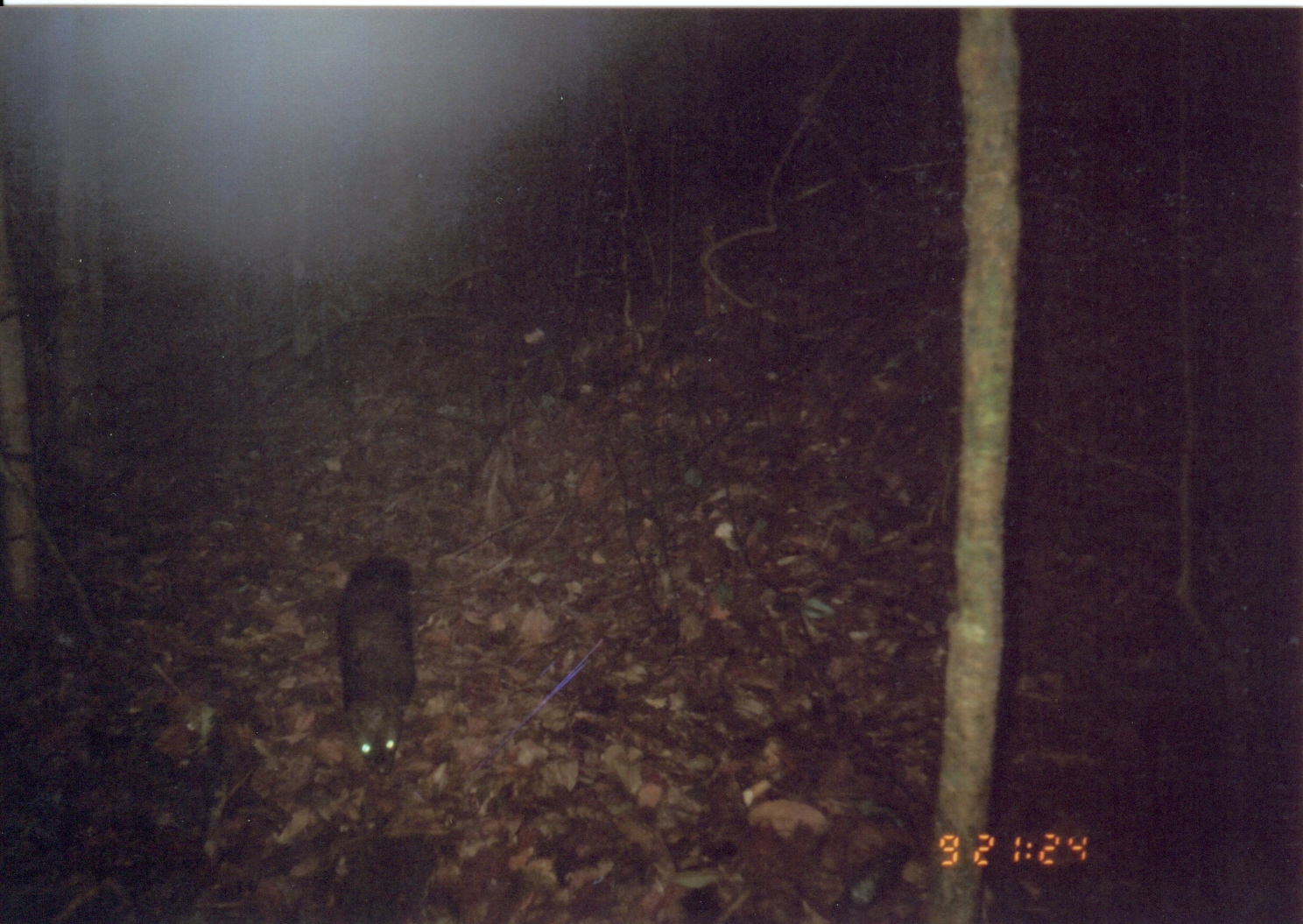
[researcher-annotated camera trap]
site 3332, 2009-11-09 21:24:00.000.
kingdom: Animalia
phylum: Chordata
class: Mammalia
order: Carnivora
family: Herpestidae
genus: Bdeogale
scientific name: Bdeogale crassicauda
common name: bushy-tailed mongoose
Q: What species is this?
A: Bdeogale crassicauda (bushy-tailed mongoose).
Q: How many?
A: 1.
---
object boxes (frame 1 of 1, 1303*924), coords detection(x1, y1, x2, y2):
bdeogale crassicauda: detection(336, 556, 416, 777)